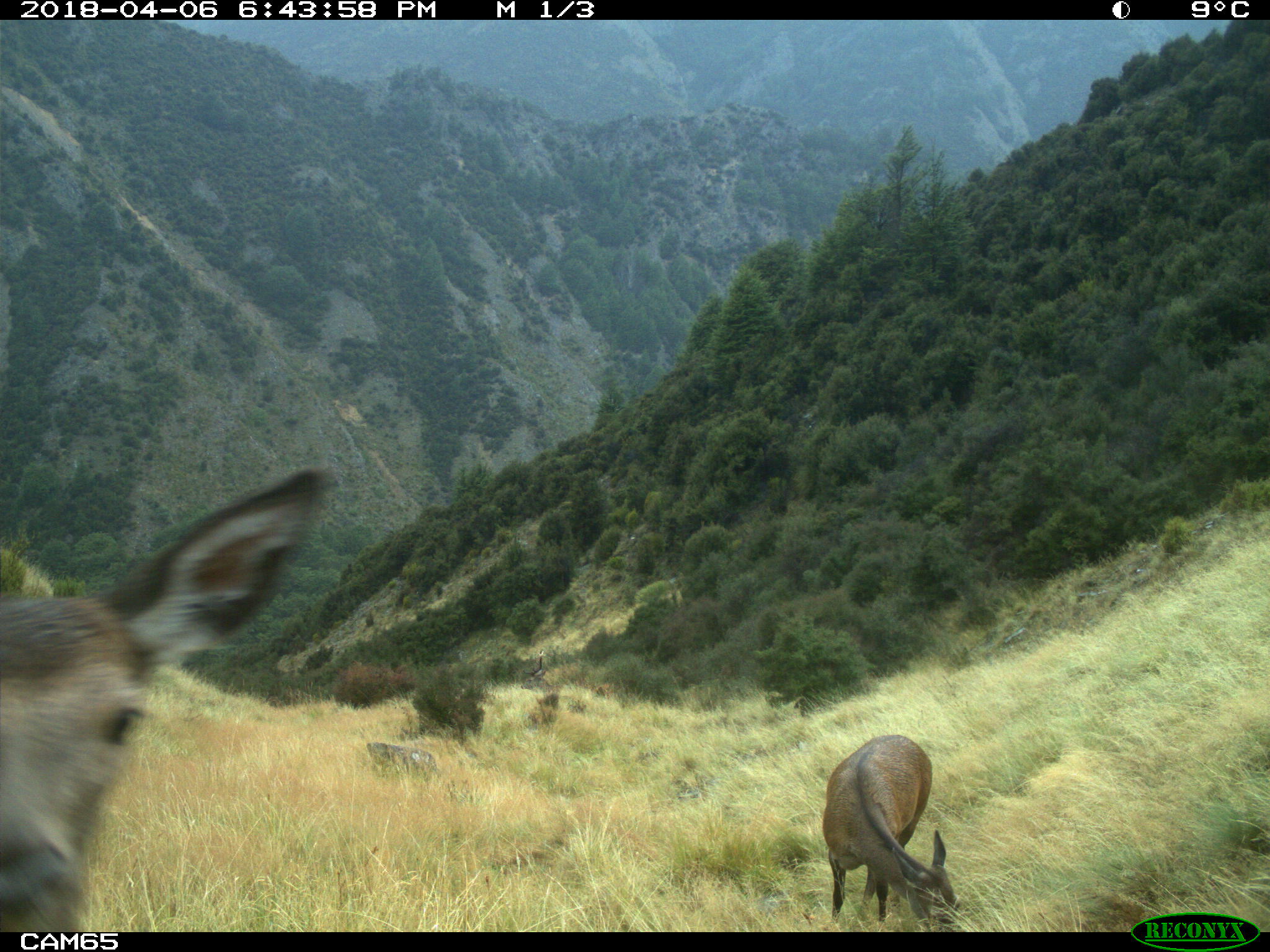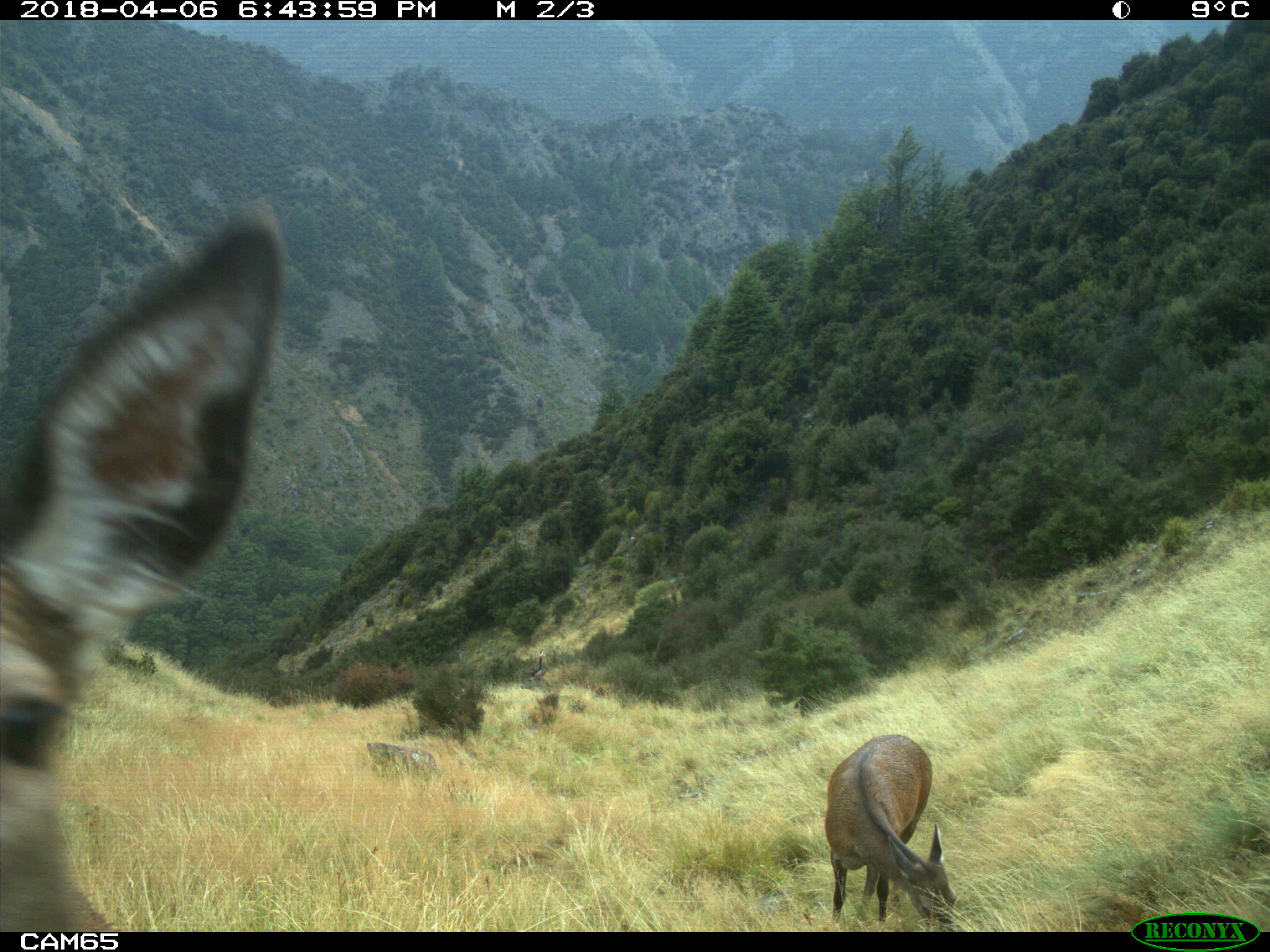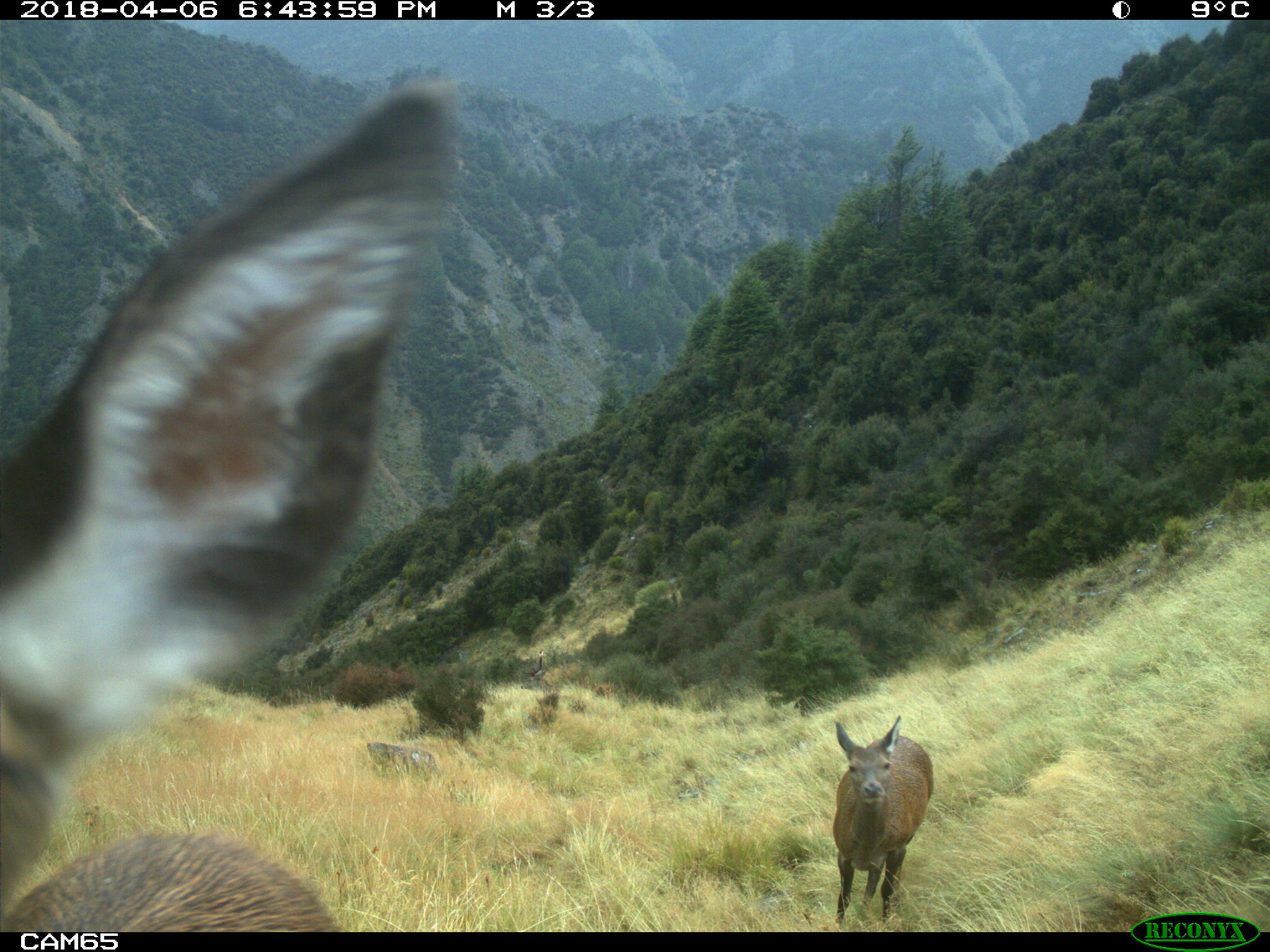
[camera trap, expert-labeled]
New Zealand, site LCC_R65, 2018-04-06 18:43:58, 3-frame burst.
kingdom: Animalia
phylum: Chordata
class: Mammalia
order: Artiodactyla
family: Cervidae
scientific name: Cervidae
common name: deer